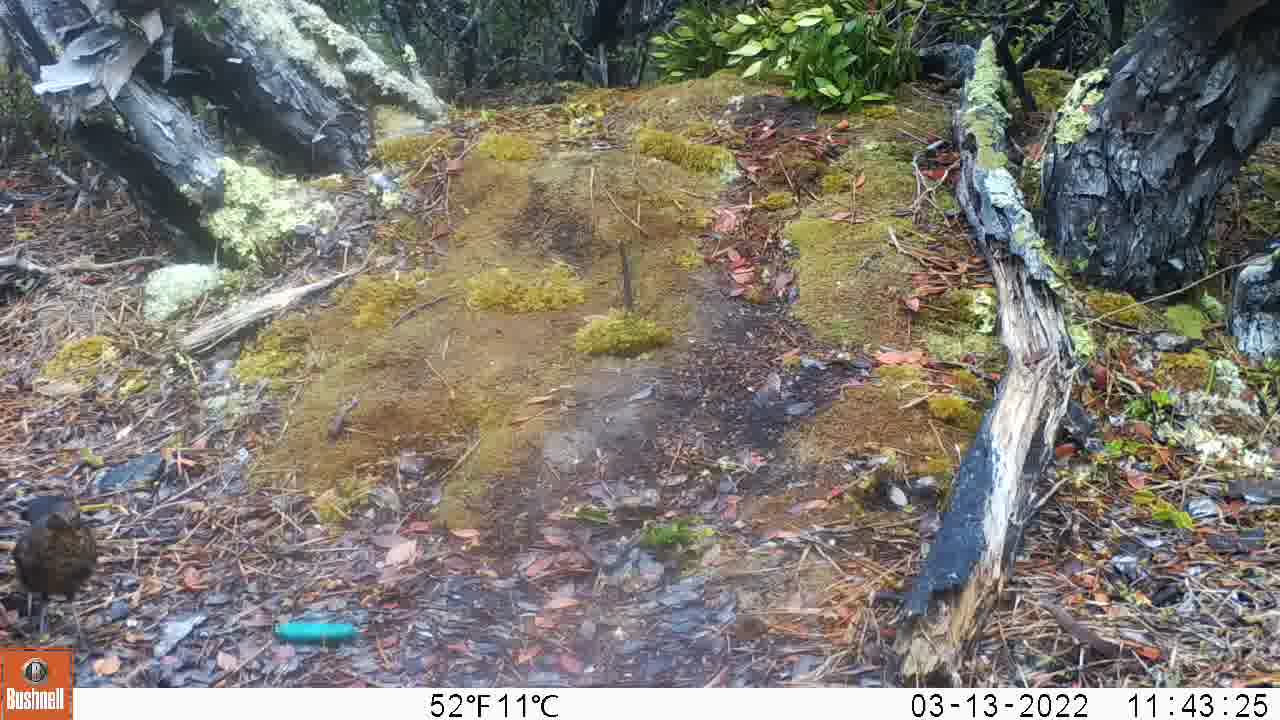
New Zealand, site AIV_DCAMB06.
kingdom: Animalia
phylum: Chordata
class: Aves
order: Passeriformes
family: Turdidae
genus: Turdus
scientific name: Turdus merula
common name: eurasian blackbird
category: blackbird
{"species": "blackbird (eurasian blackbird) (Turdus merula)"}